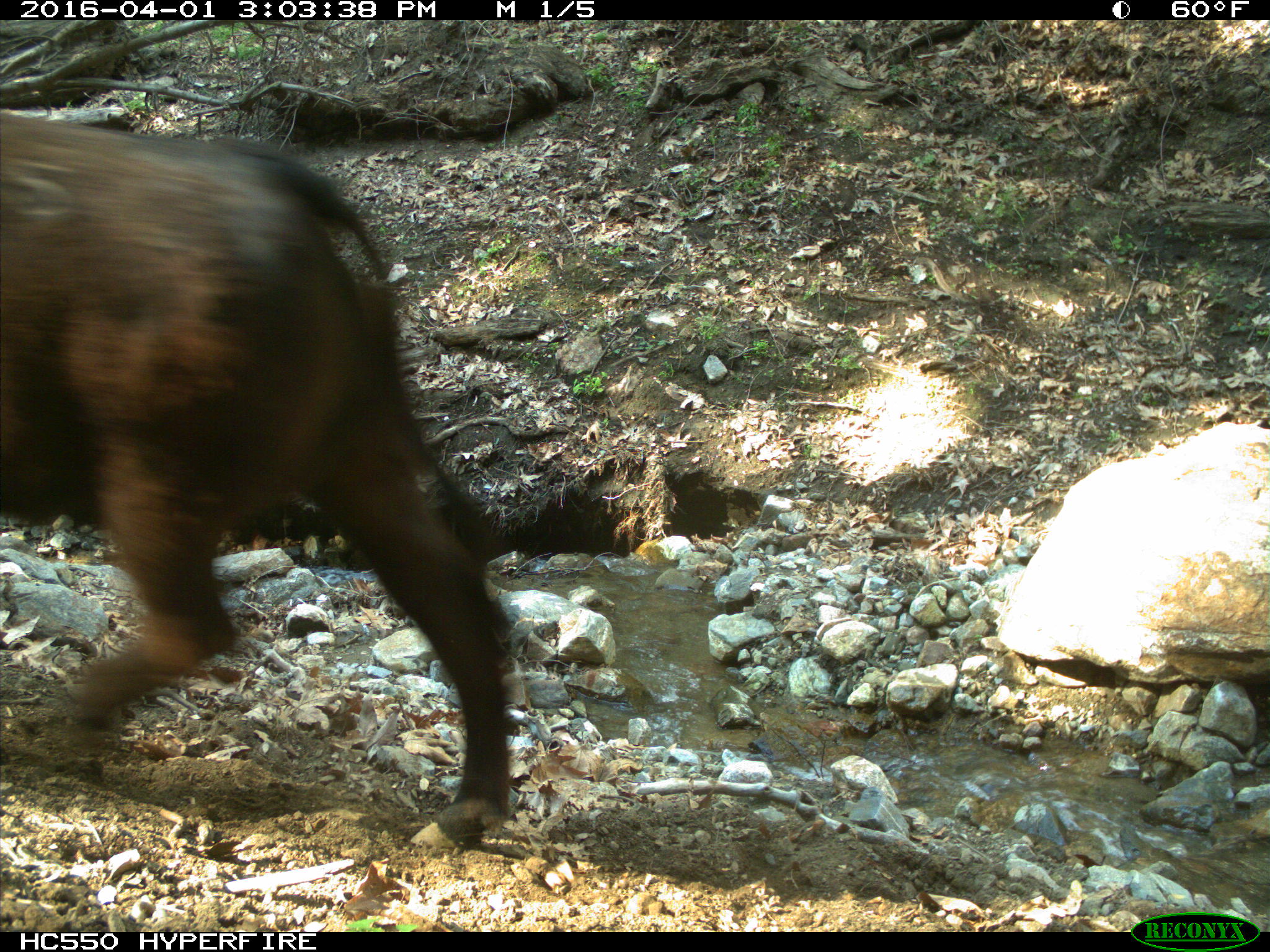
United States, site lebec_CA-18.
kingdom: Animalia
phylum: Chordata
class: Mammalia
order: Artiodactyla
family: Bovidae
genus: Bos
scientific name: Bos taurus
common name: domestic cow